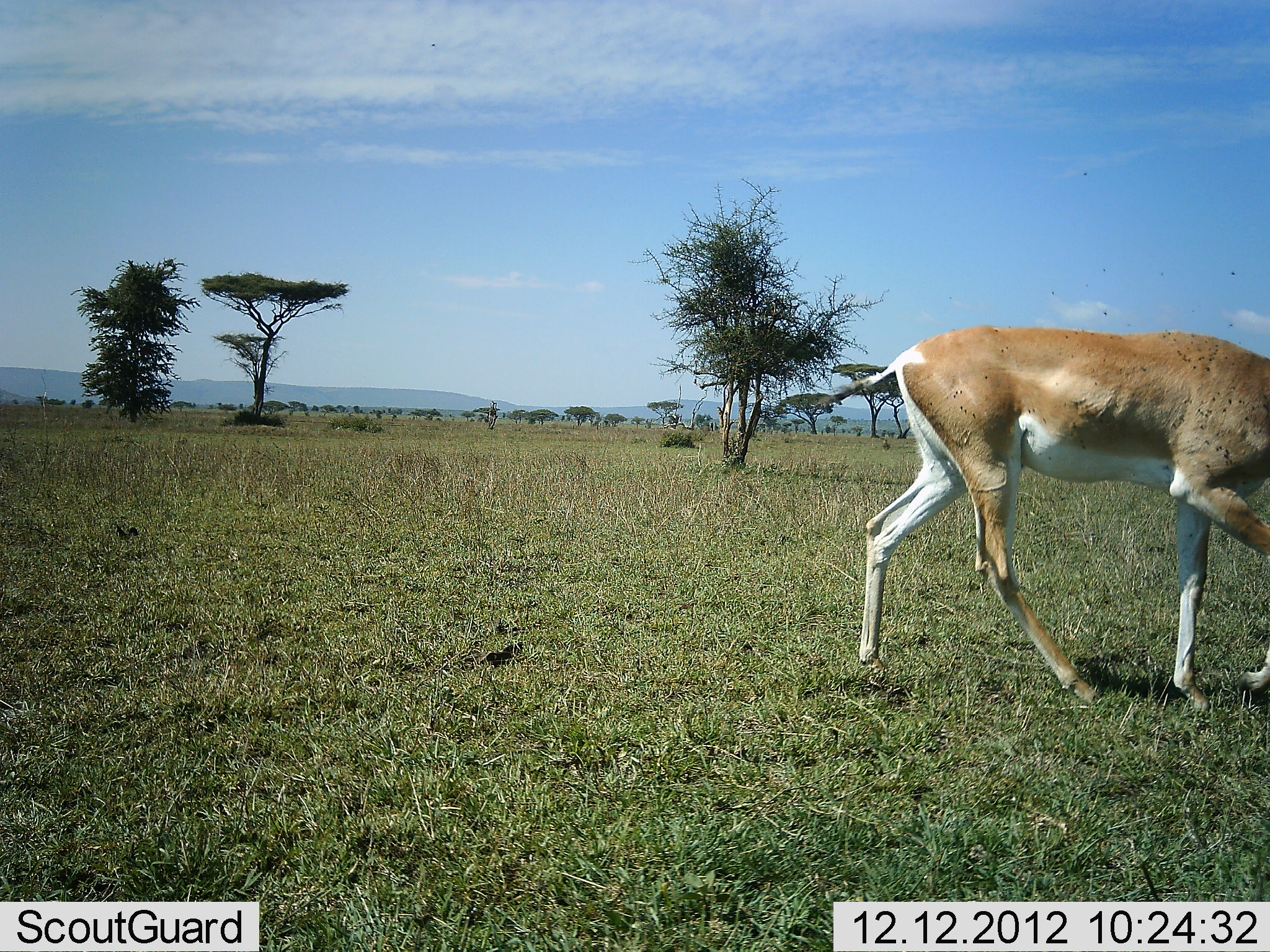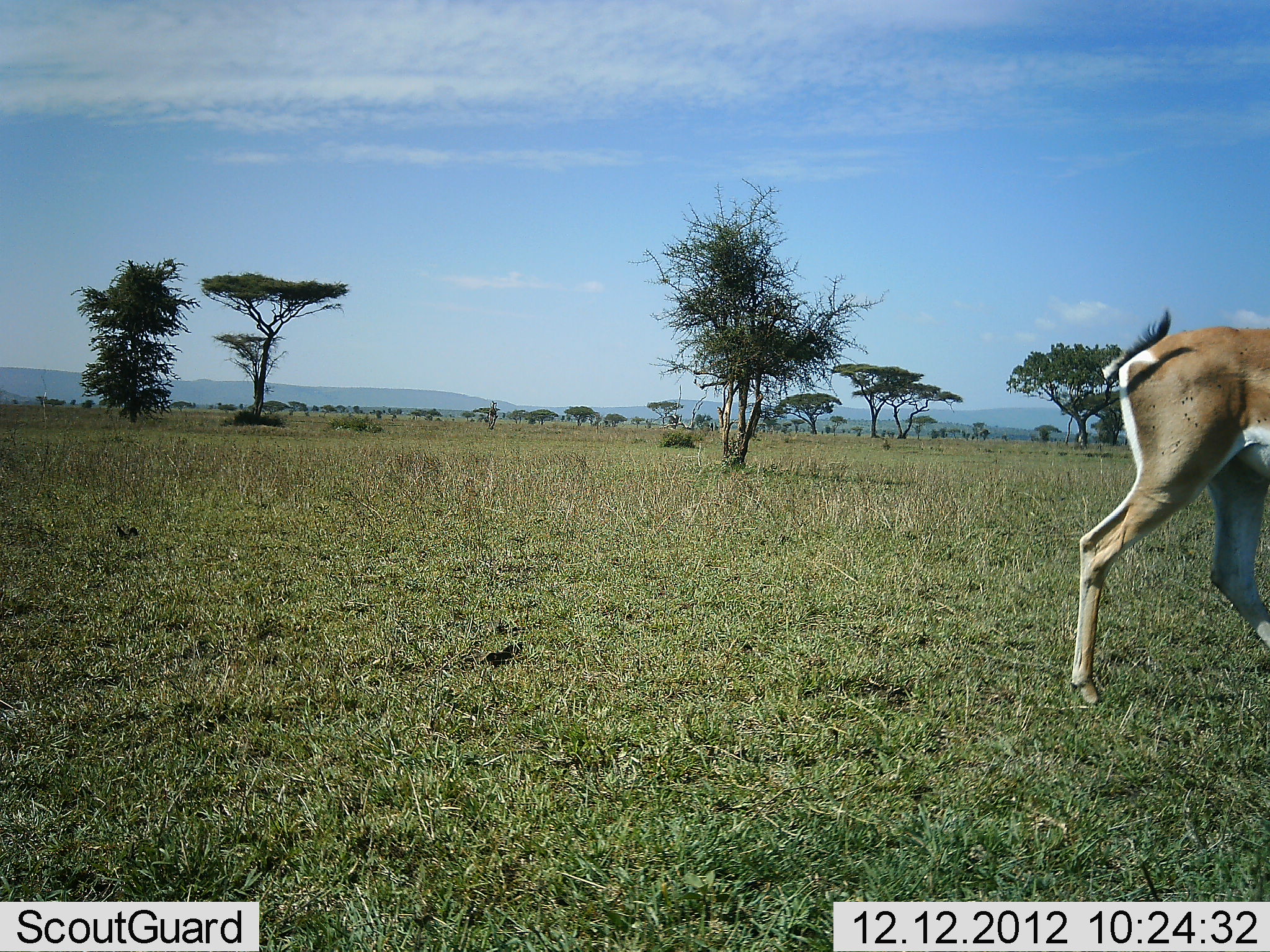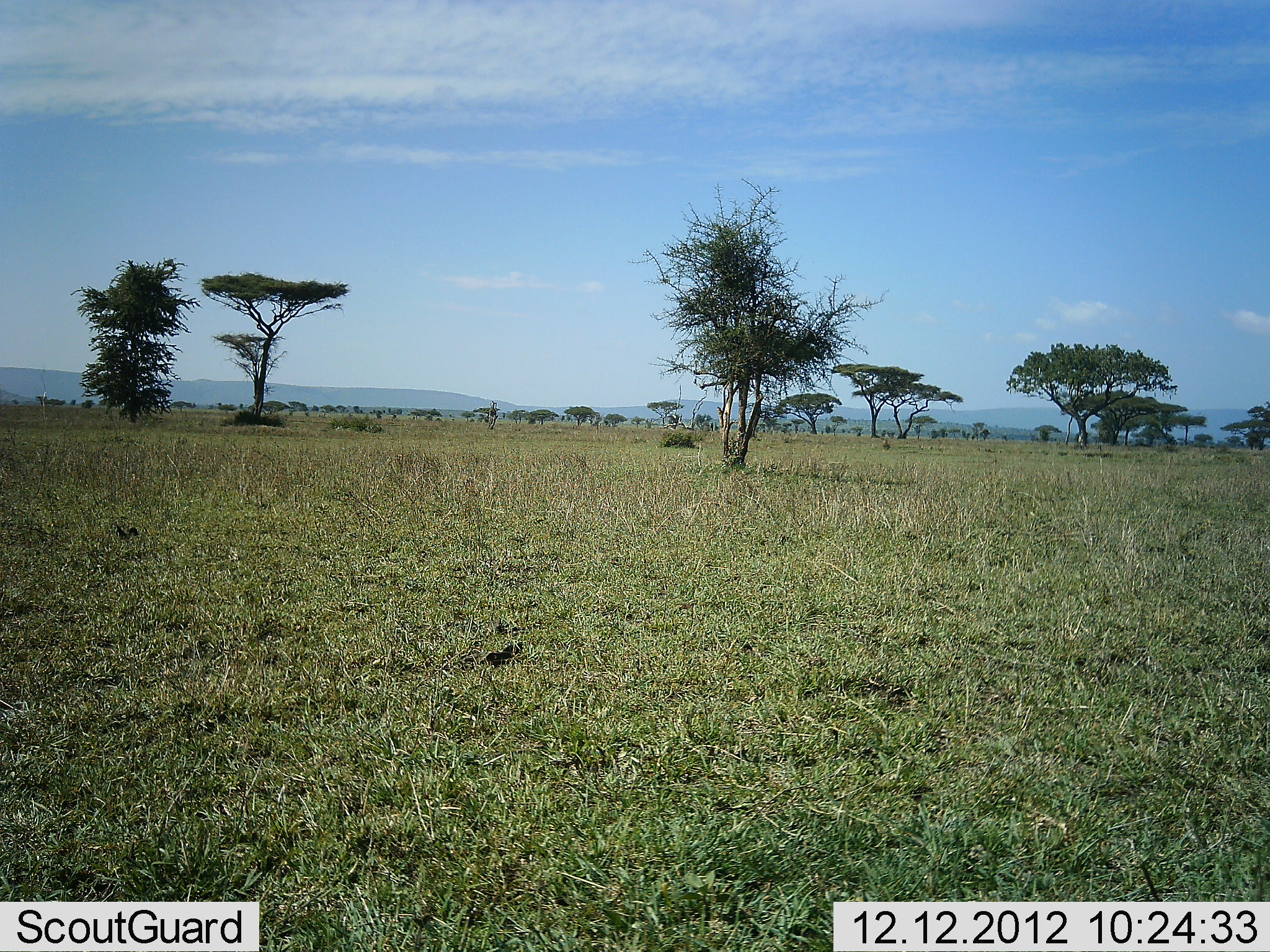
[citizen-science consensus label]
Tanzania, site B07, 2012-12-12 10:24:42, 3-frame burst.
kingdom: Animalia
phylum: Chordata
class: Mammalia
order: Artiodactyla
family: Bovidae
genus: Nanger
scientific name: Nanger granti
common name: grant's gazelle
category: gazellegrants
Gazellegrants (grant's gazelle) (Nanger granti), count 1. Behavior (volunteer vote fractions): standing 0%, resting 0%, moving 100%, interacting 0%. Young present (vote fraction): 0%. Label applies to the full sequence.